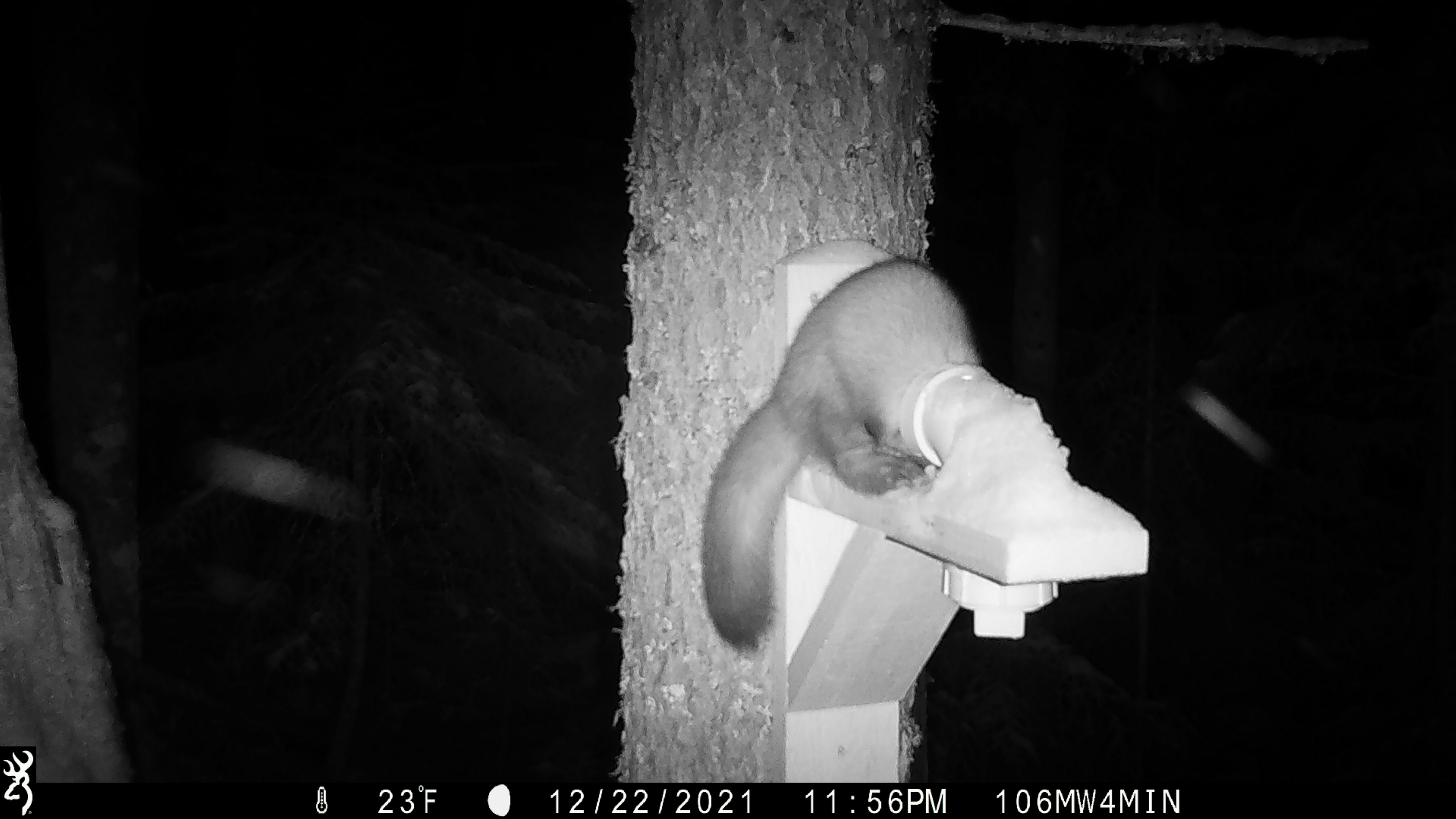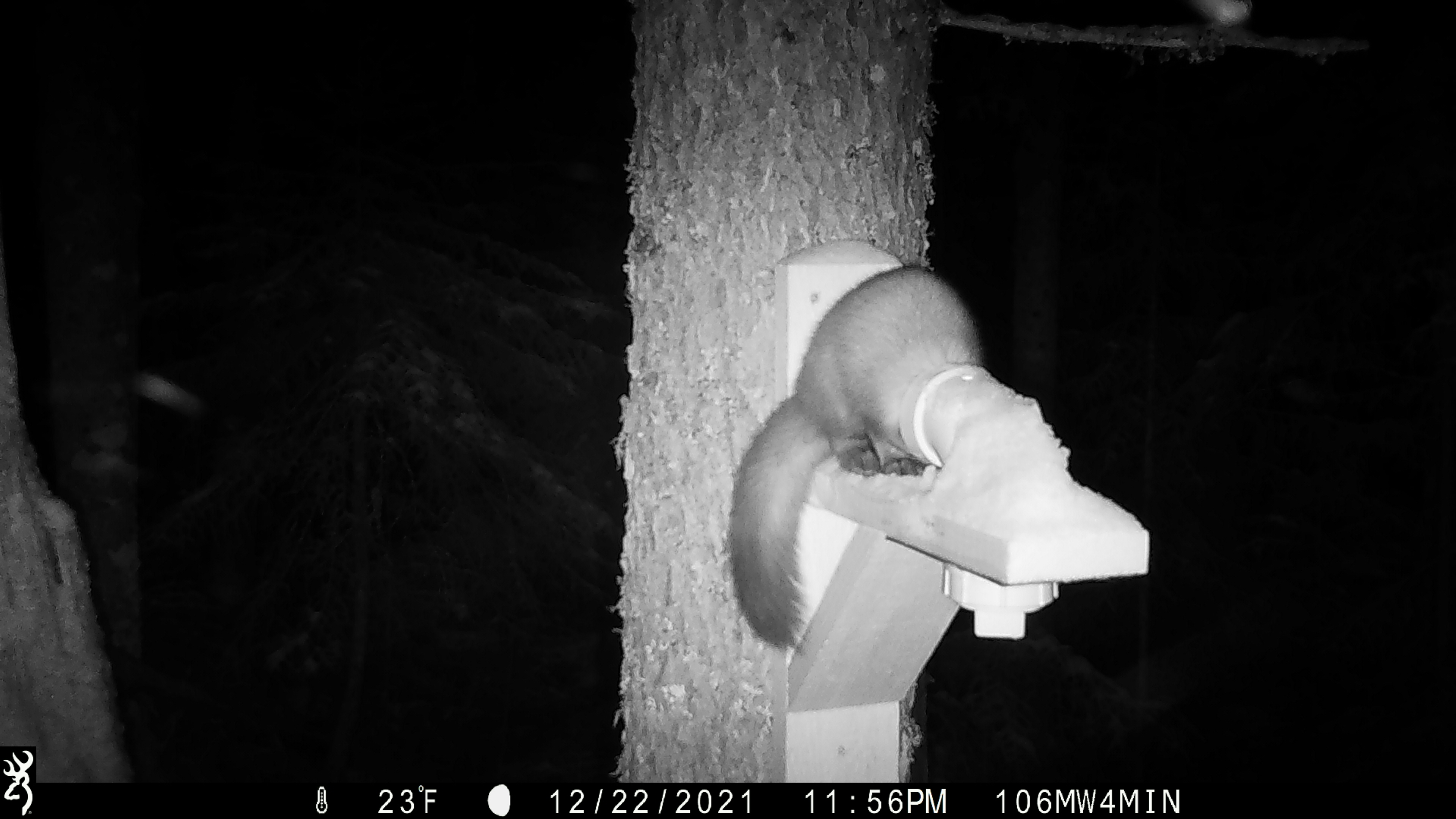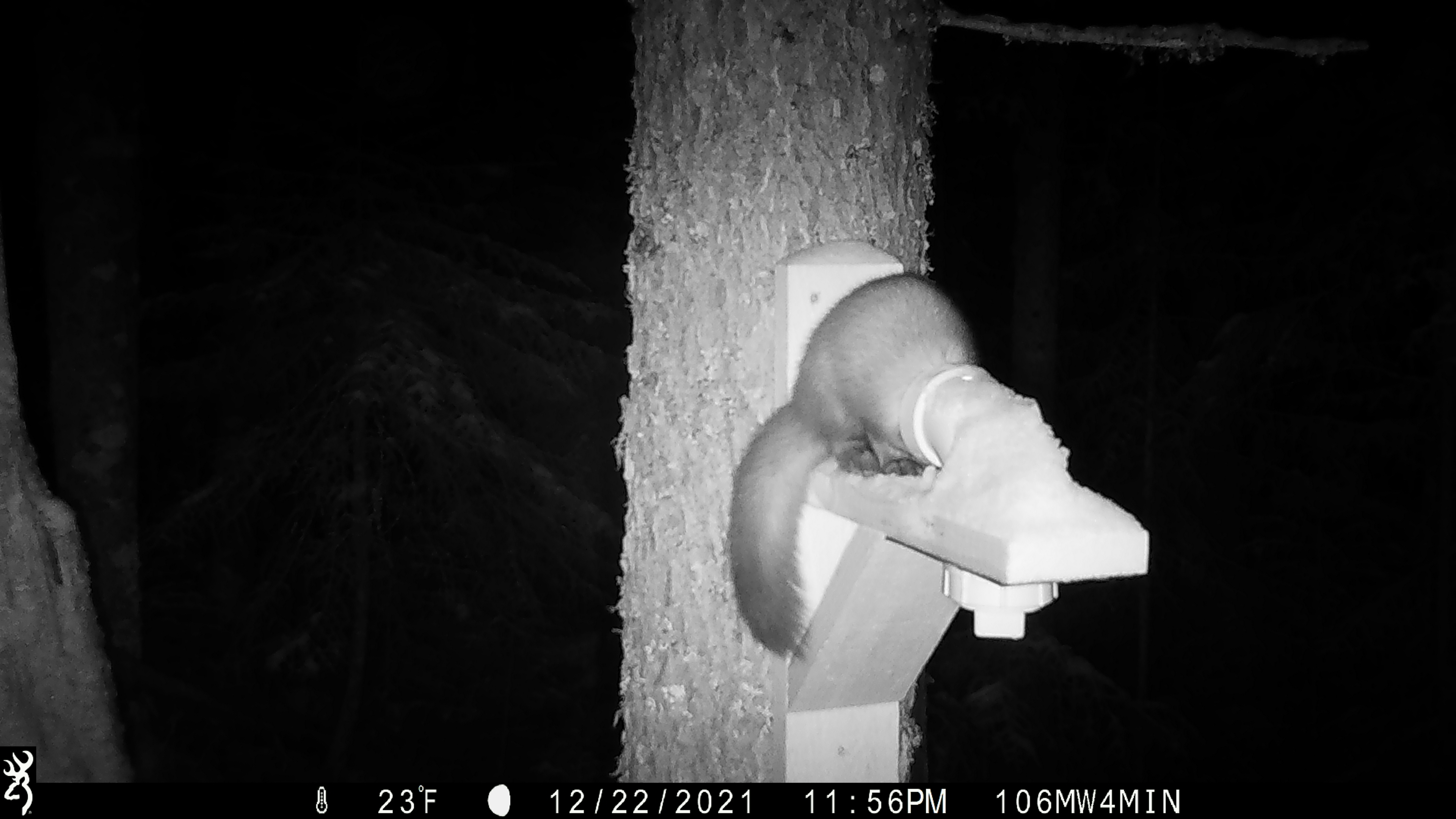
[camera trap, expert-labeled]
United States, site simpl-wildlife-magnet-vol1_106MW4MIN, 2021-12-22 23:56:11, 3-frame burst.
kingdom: Animalia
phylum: Chordata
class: Mammalia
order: Carnivora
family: Mustelidae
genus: Martes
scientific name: Martes americana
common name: american marten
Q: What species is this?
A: American marten (Martes americana).